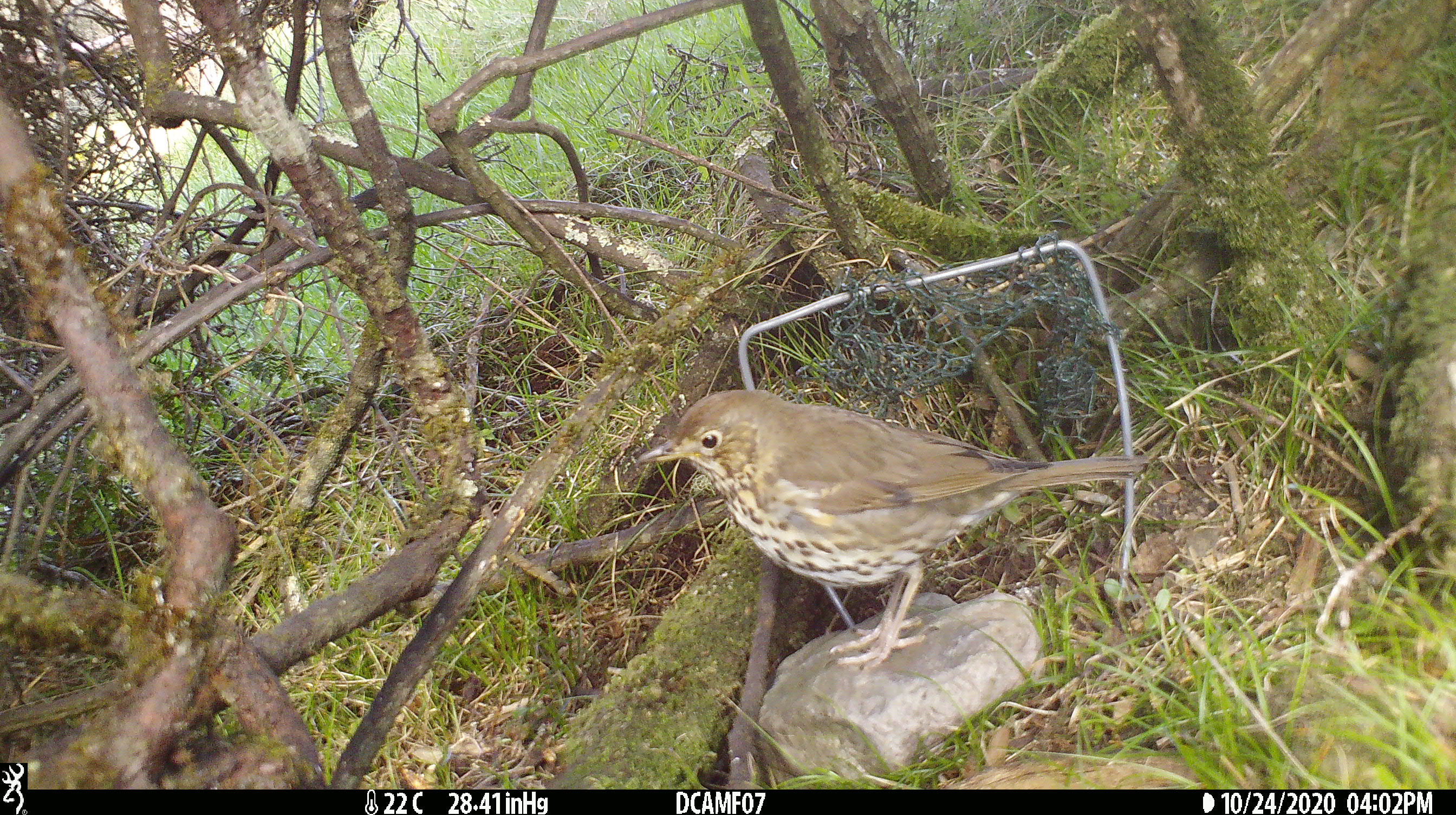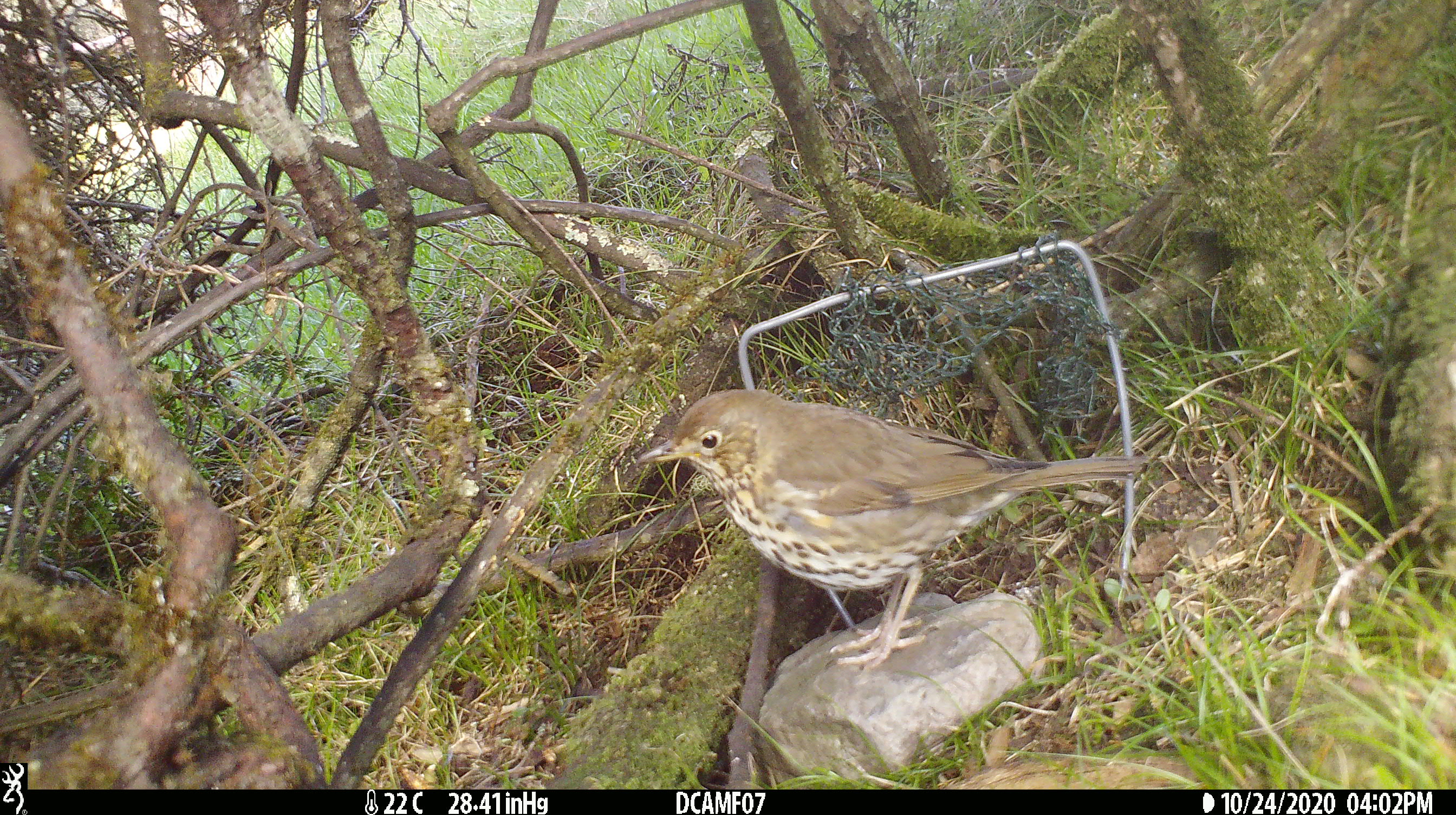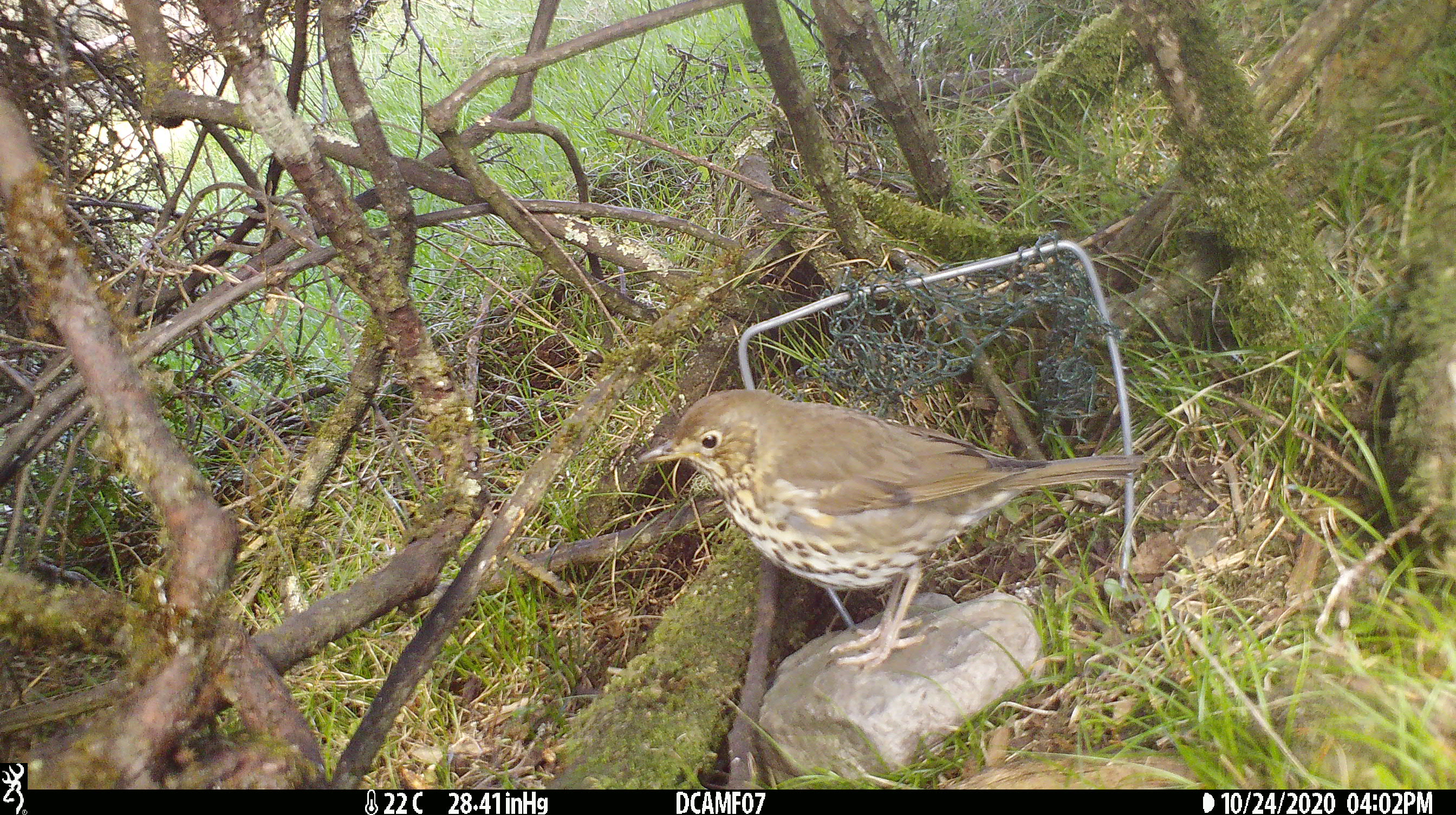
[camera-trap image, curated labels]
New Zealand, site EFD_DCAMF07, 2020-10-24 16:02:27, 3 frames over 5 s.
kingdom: Animalia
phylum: Chordata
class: Aves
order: Passeriformes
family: Turdidae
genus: Turdus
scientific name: Turdus philomelos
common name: song thrush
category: thrush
Thrush (song thrush) (Turdus philomelos).